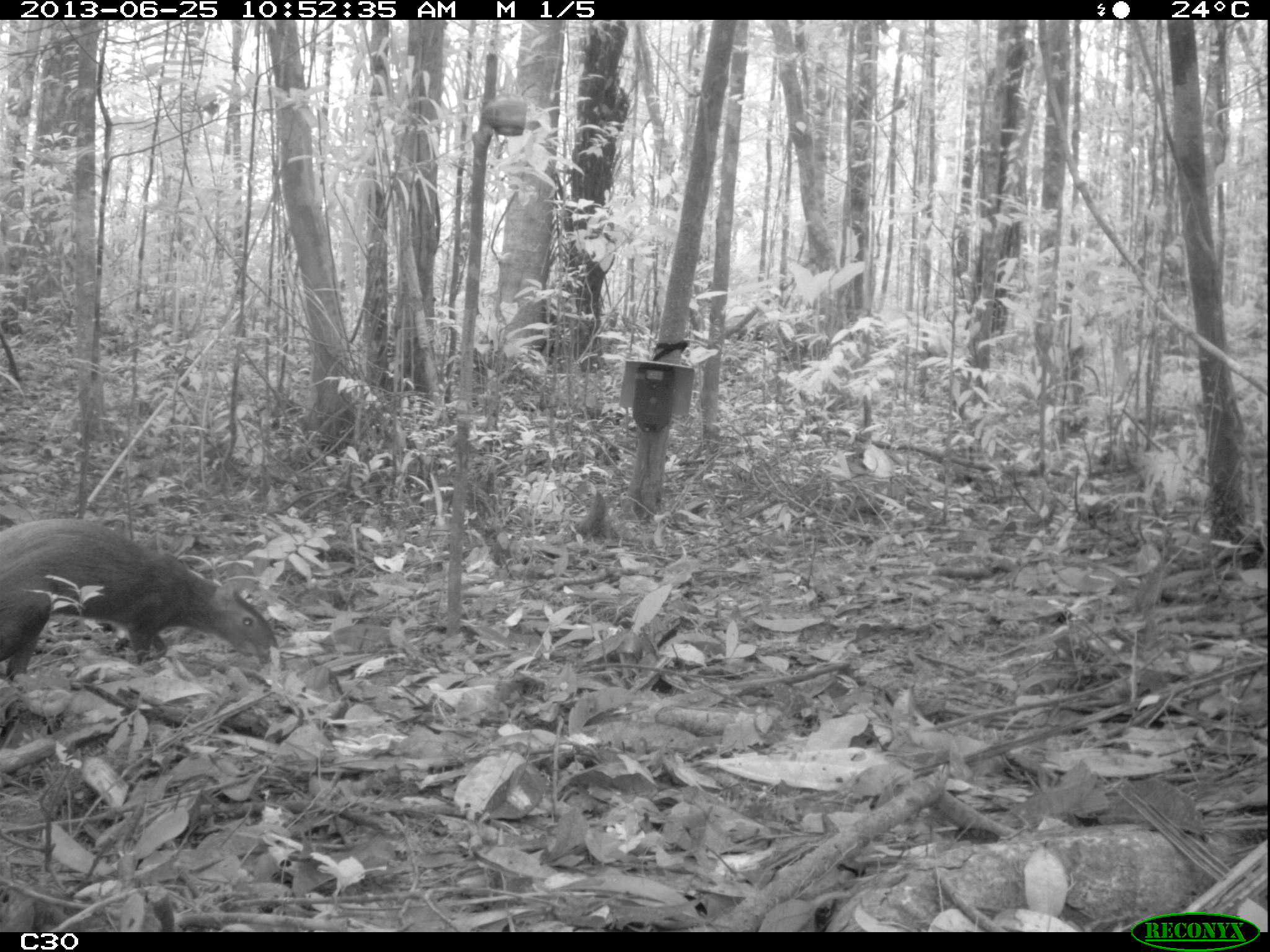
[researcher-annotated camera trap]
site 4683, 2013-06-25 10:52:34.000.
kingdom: Animalia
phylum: Chordata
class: Mammalia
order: Rodentia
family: Dasyproctidae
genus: Dasyprocta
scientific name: Dasyprocta leporina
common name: red-rumped agouti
Dasyprocta leporina (red-rumped agouti), count 1, age adult, sex female.